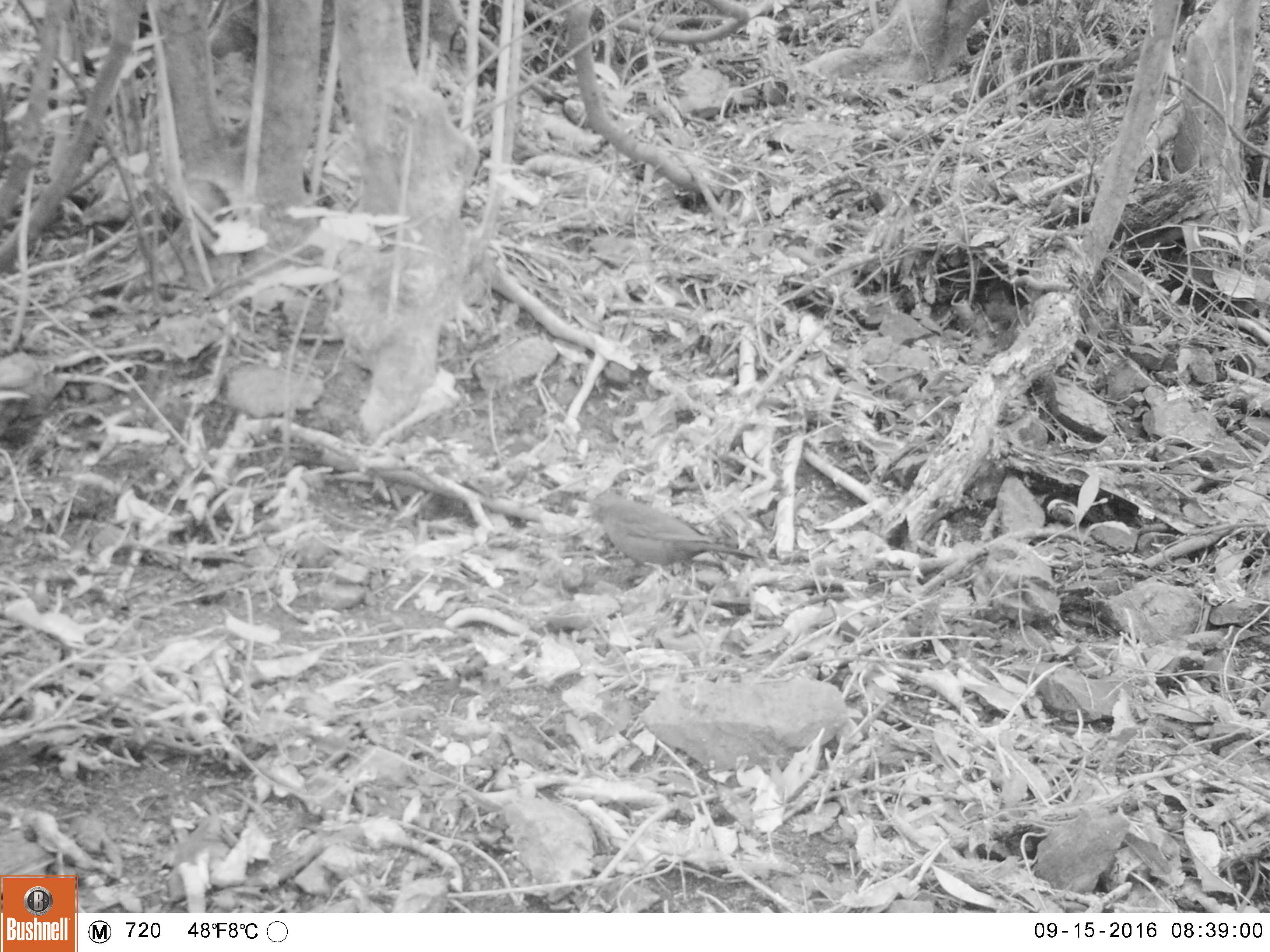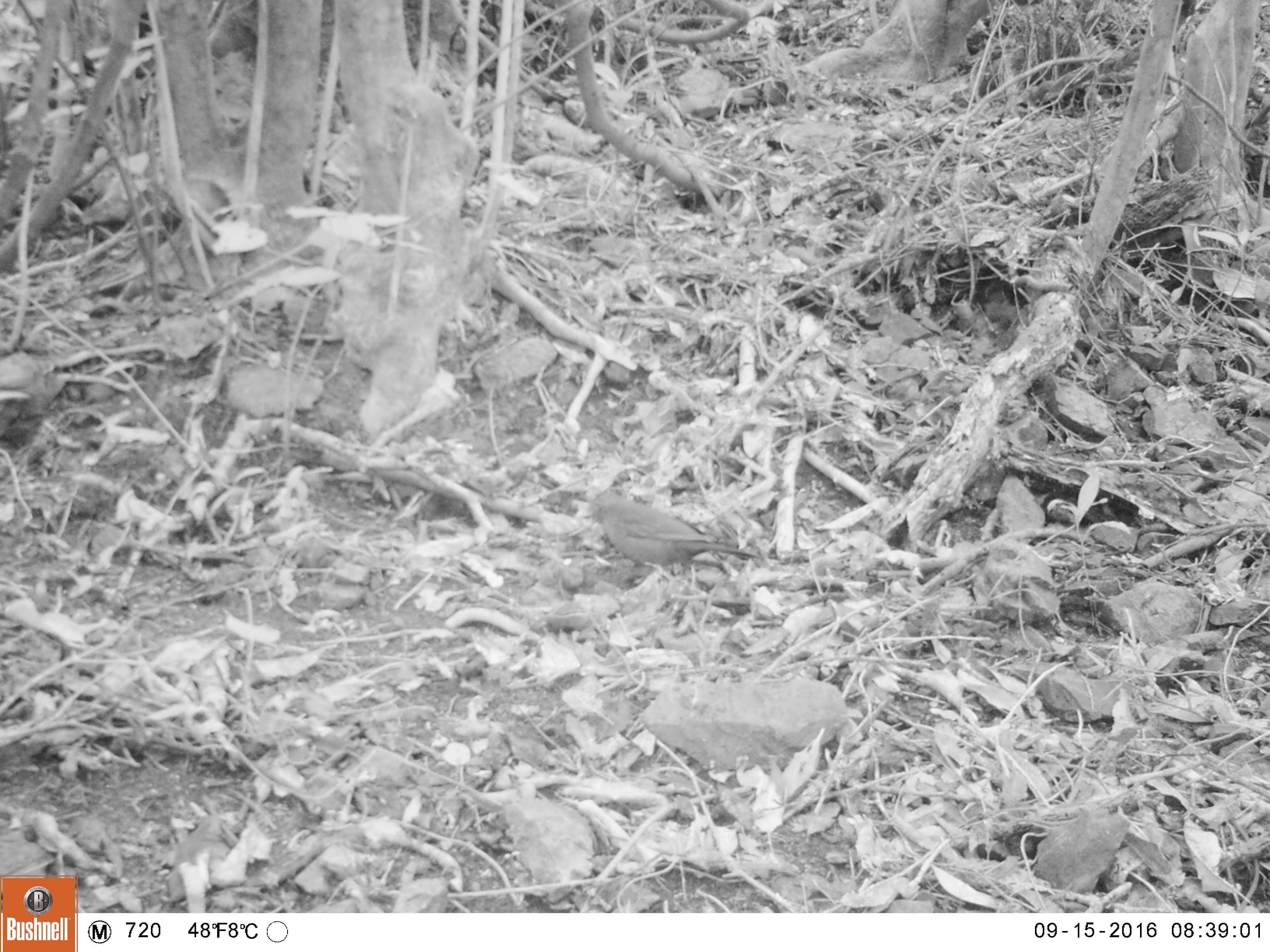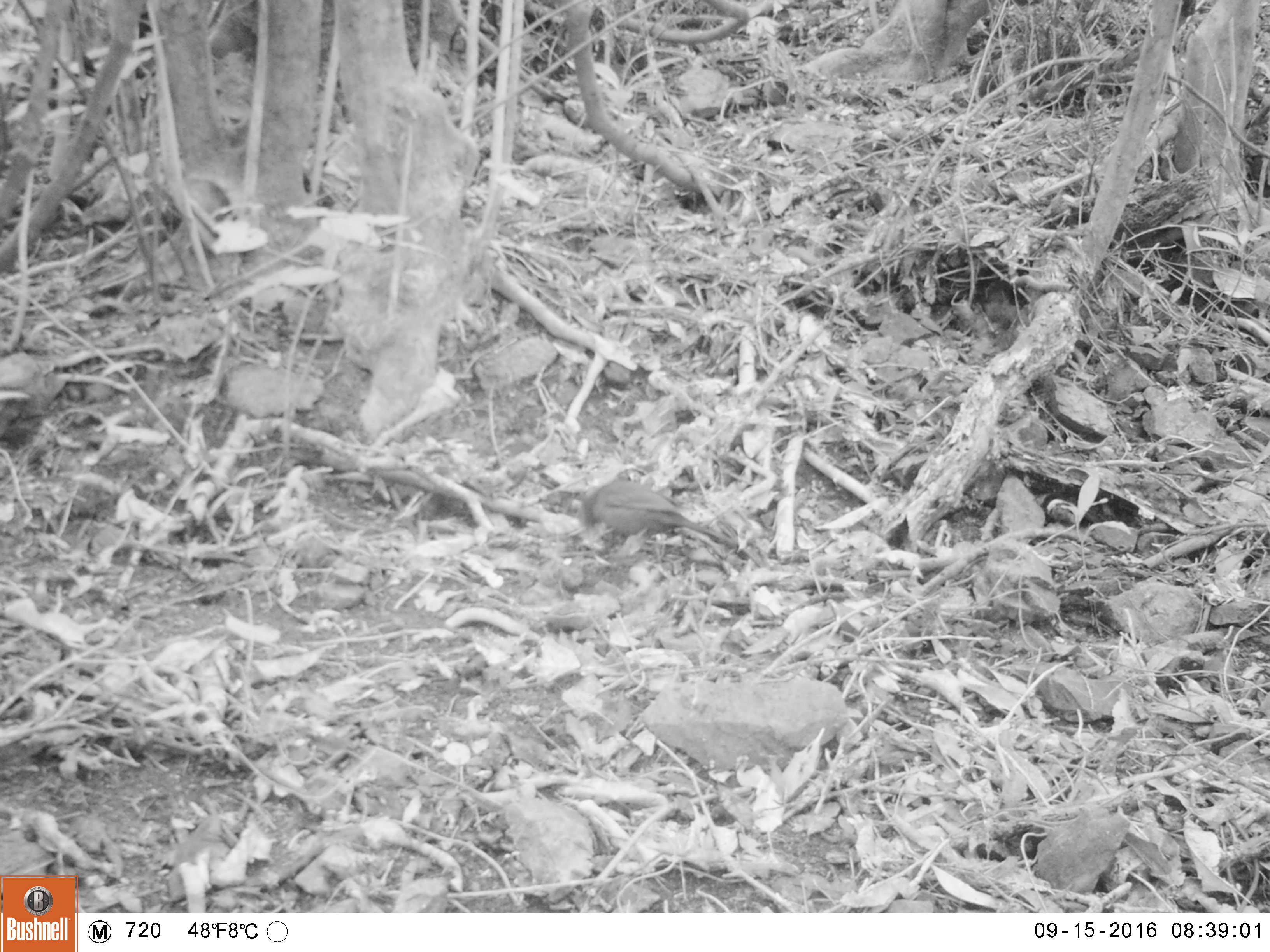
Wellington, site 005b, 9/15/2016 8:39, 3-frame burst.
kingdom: Animalia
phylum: Chordata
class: Aves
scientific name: Aves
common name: bird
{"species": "bird (Aves)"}